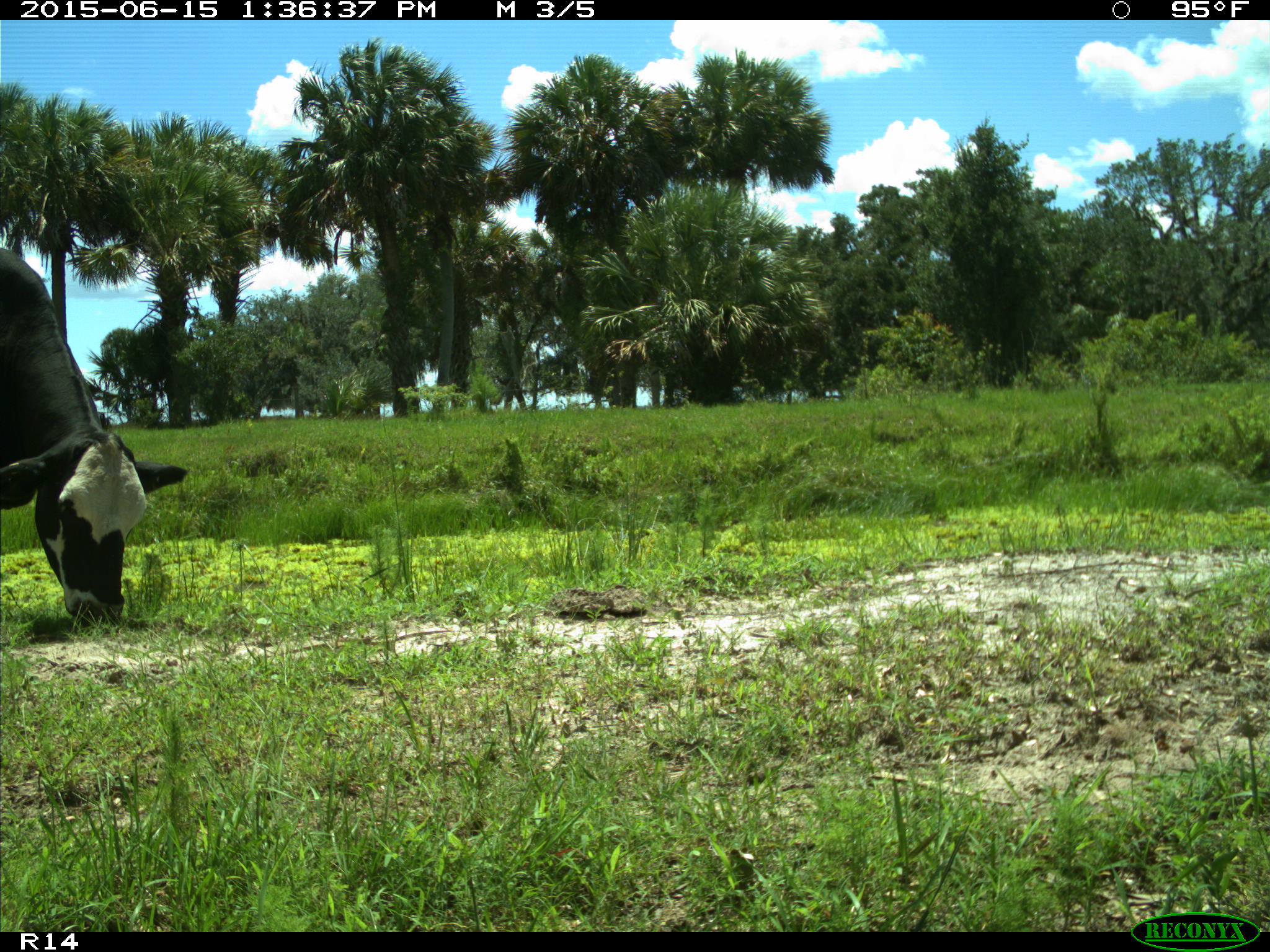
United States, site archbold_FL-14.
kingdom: Animalia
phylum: Chordata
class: Mammalia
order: Artiodactyla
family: Bovidae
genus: Bos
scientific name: Bos taurus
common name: domestic cow